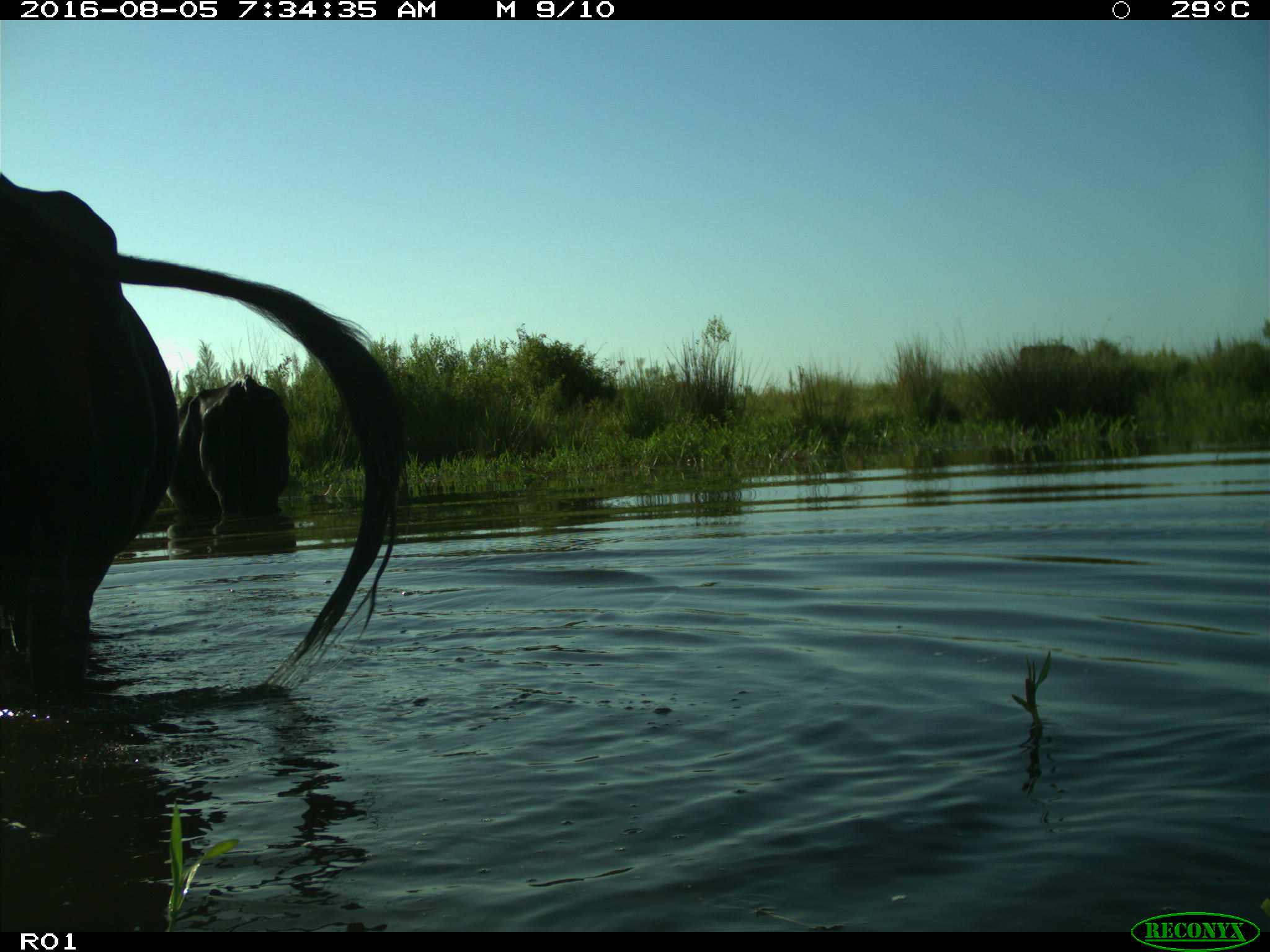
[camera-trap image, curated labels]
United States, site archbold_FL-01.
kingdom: Animalia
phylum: Chordata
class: Mammalia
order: Artiodactyla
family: Bovidae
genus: Bos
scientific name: Bos taurus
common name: domestic cow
Bos taurus (domestic cow).